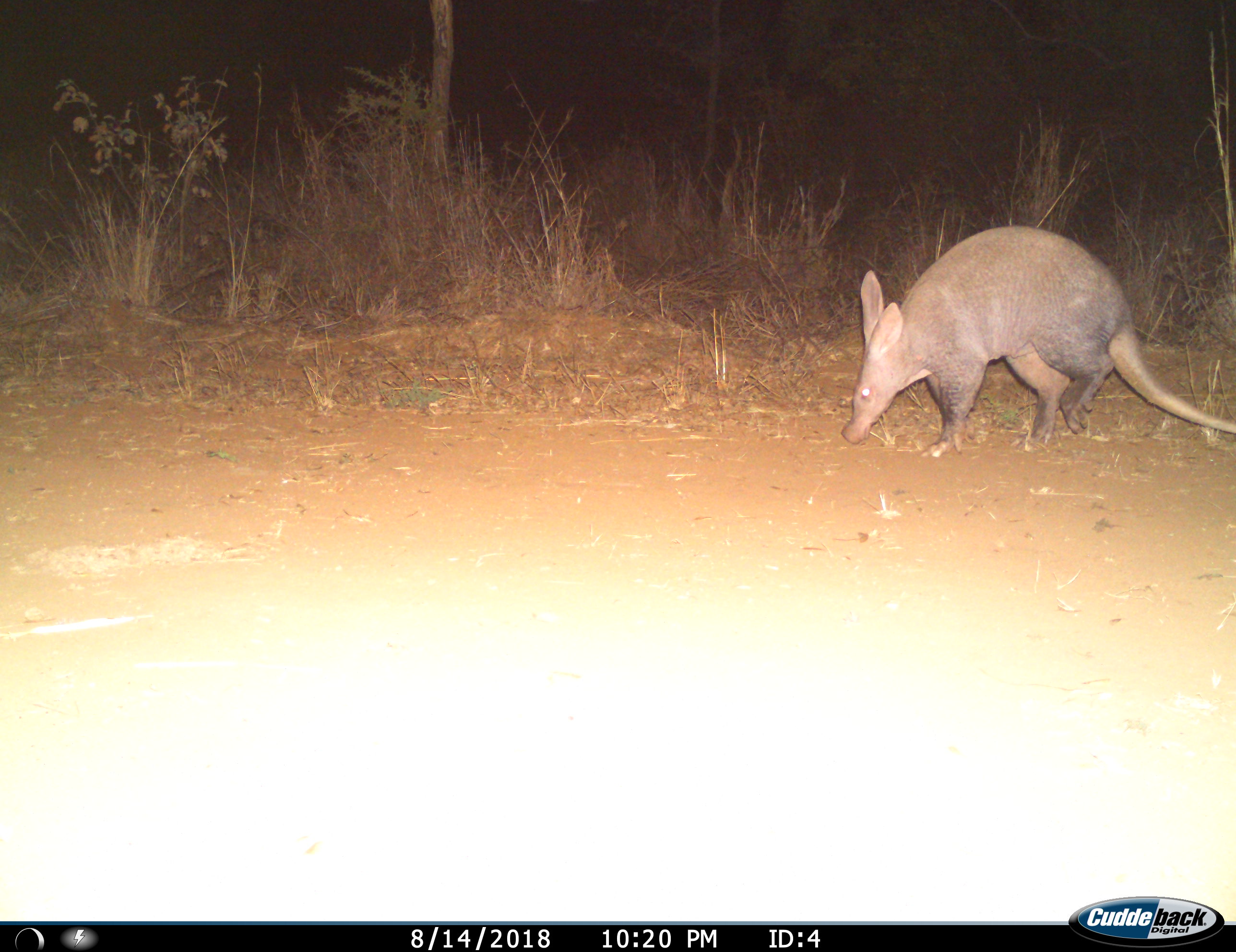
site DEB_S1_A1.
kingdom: Animalia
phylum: Chordata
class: Mammalia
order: Tubulidentata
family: Orycteropodidae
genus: Orycteropus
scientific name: Orycteropus afer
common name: aardvark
Aardvark (Orycteropus afer), count 1. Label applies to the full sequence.